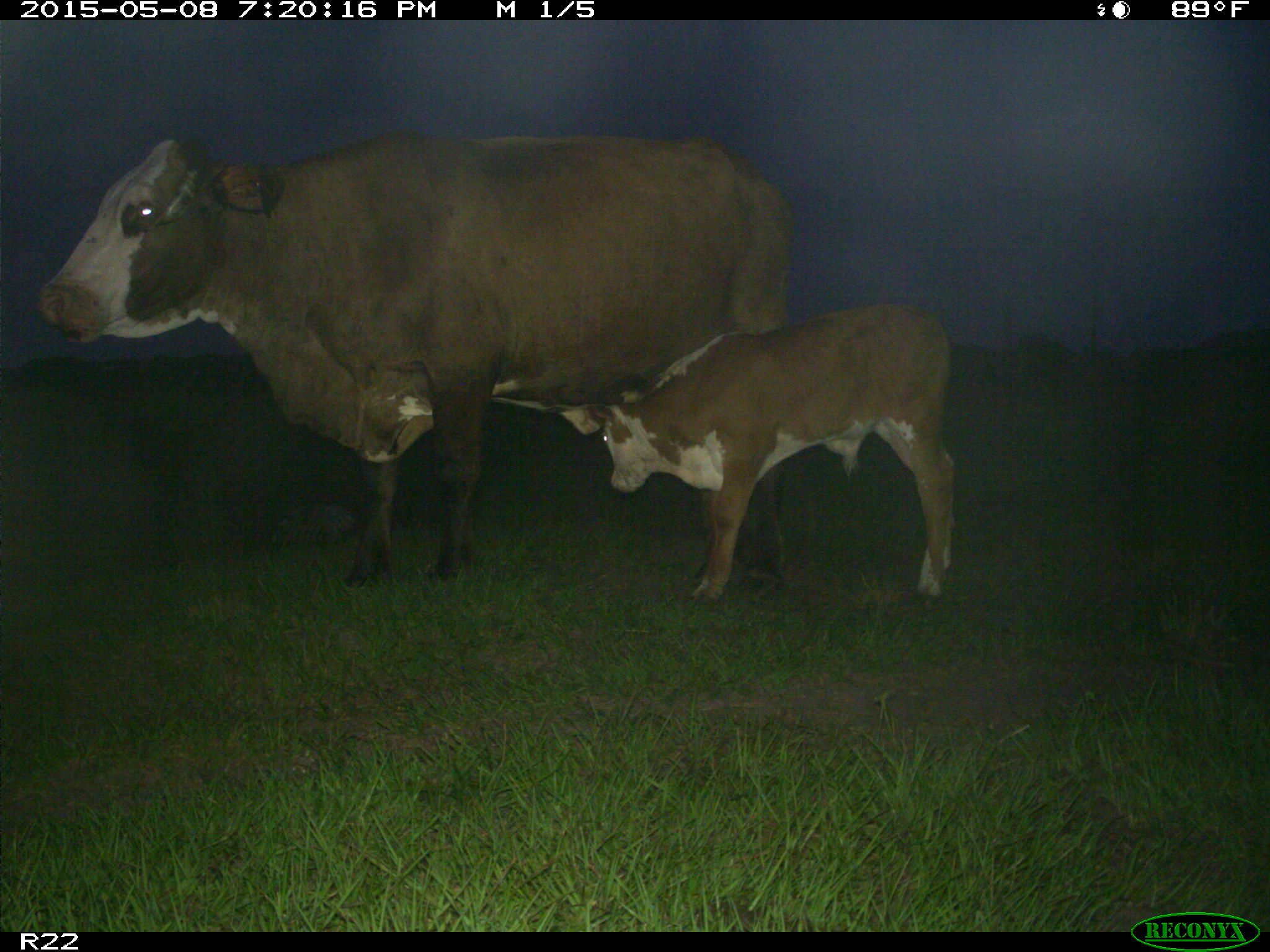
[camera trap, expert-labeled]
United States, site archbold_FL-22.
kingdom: Animalia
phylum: Chordata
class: Mammalia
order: Artiodactyla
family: Bovidae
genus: Bos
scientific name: Bos taurus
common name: domestic cow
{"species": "Bos taurus (domestic cow)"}